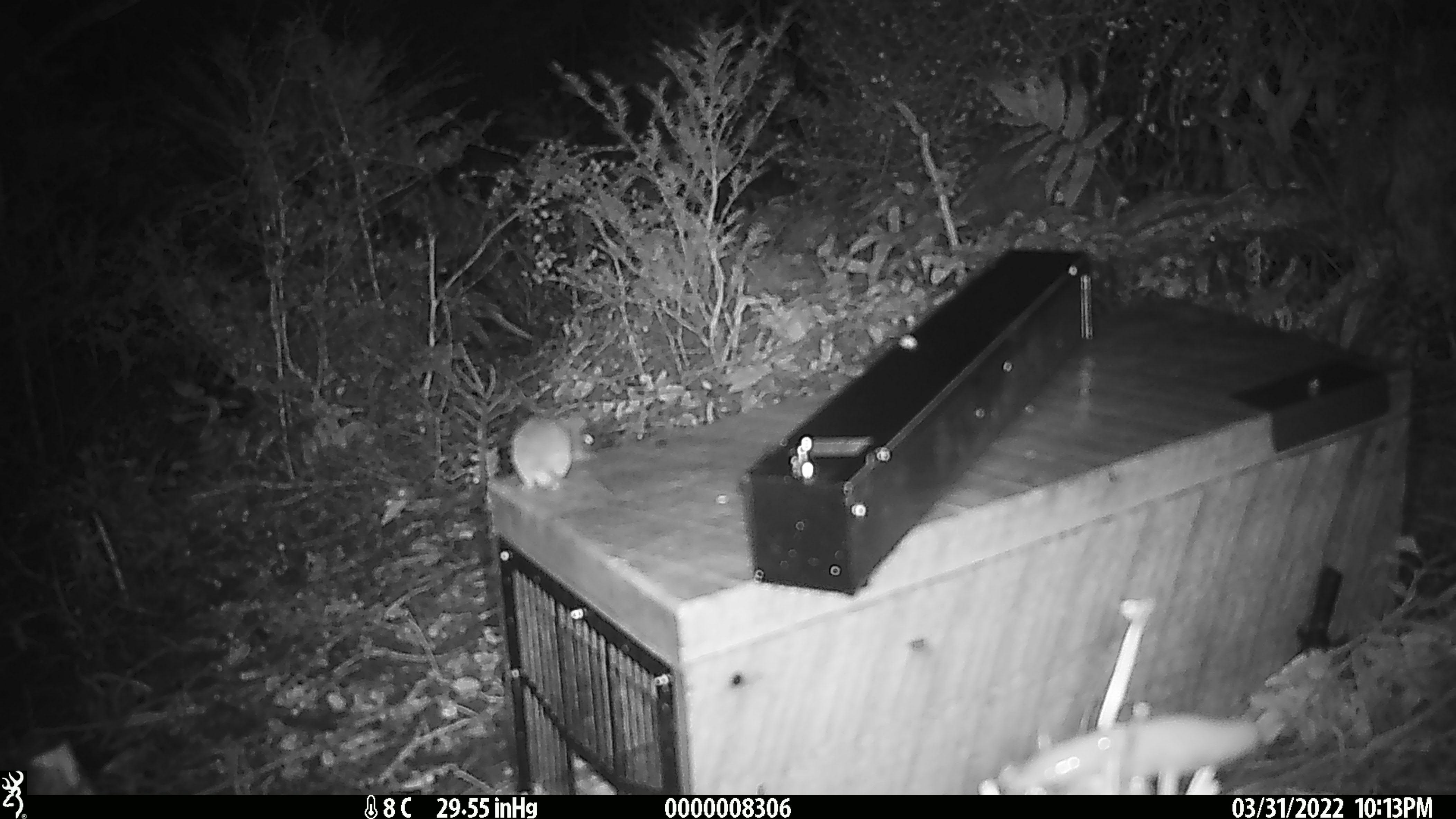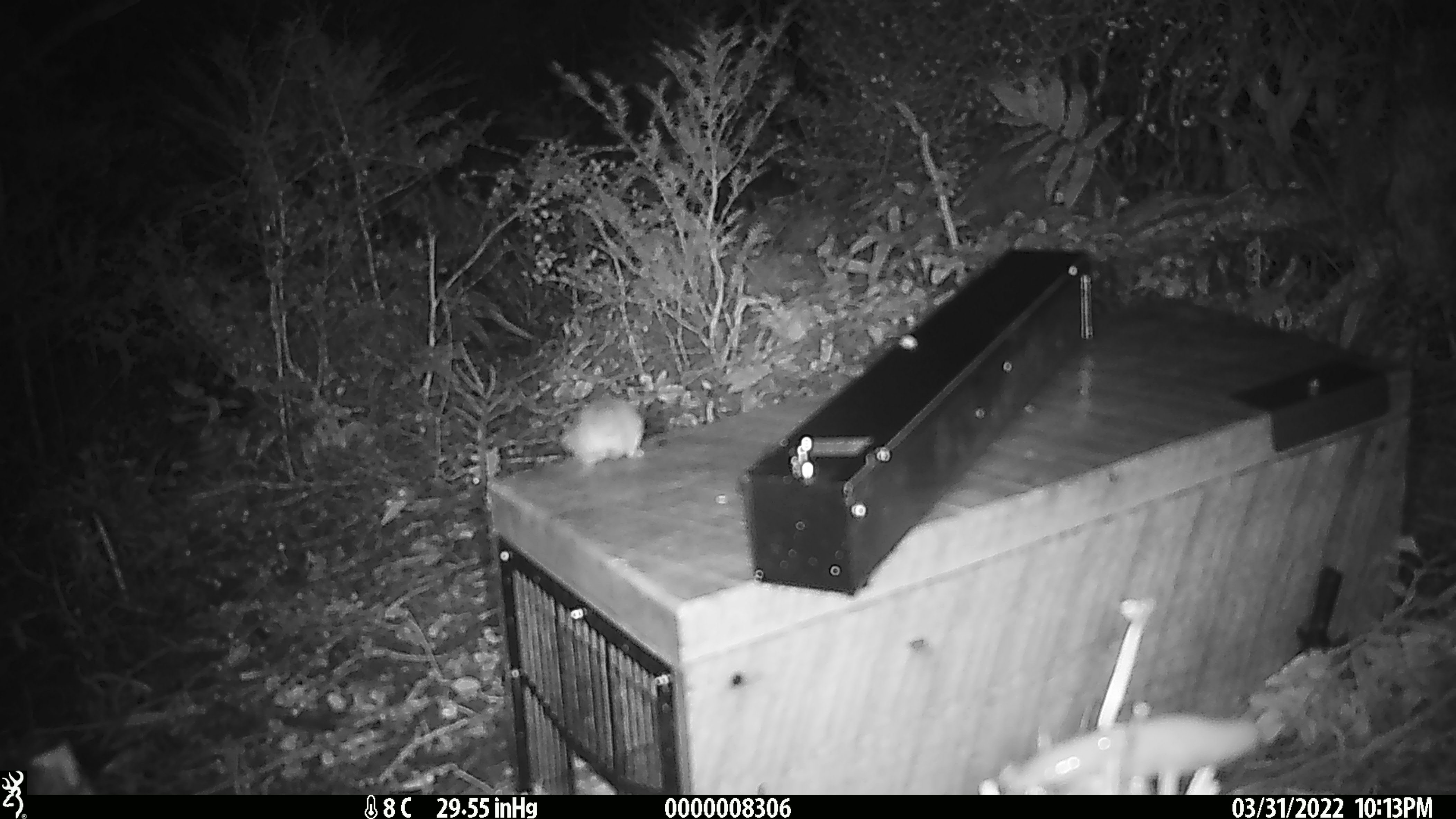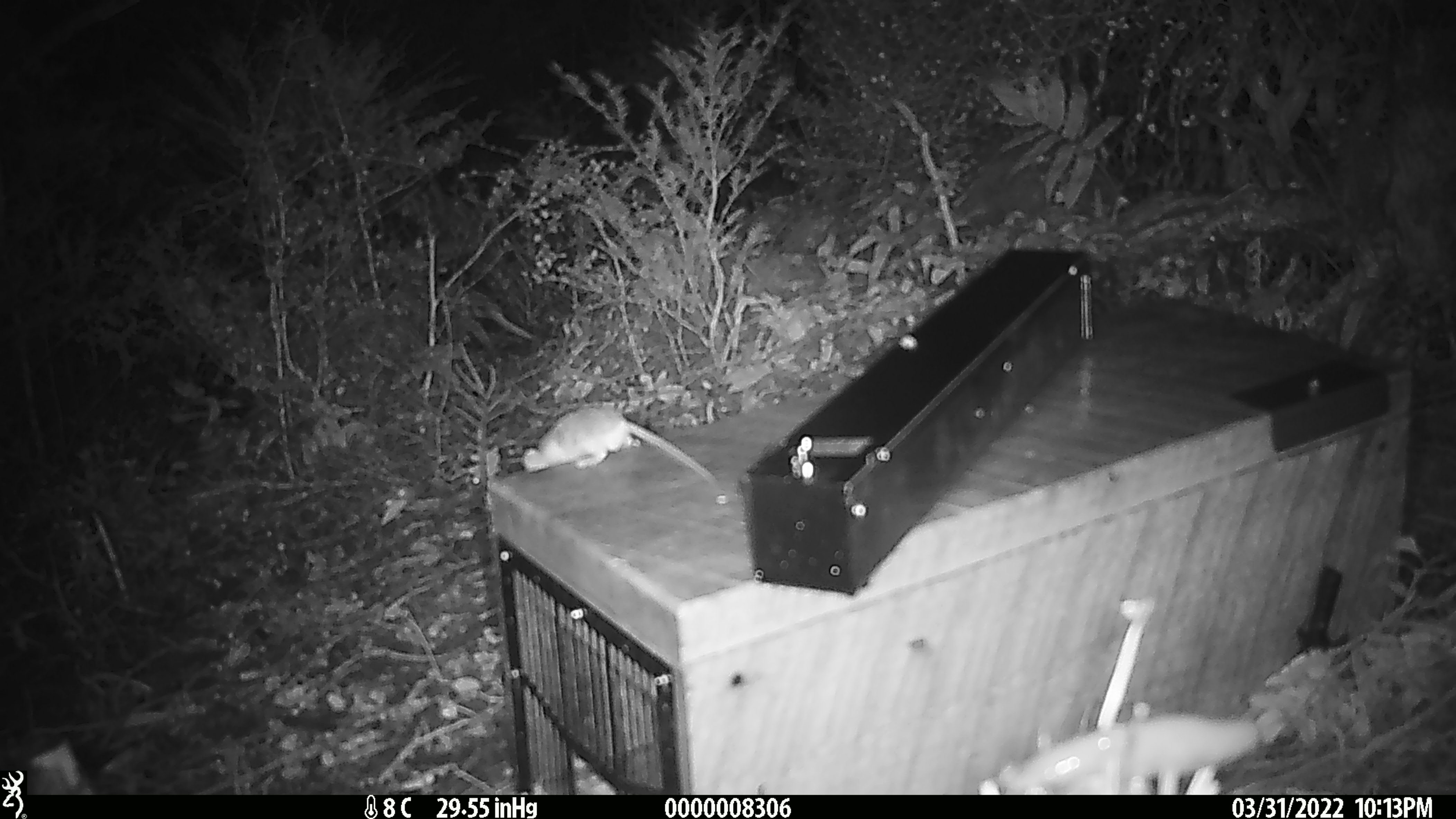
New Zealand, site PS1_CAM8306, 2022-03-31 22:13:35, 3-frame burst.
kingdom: Animalia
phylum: Chordata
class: Mammalia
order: Rodentia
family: Muridae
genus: Mus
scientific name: Mus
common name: mouse